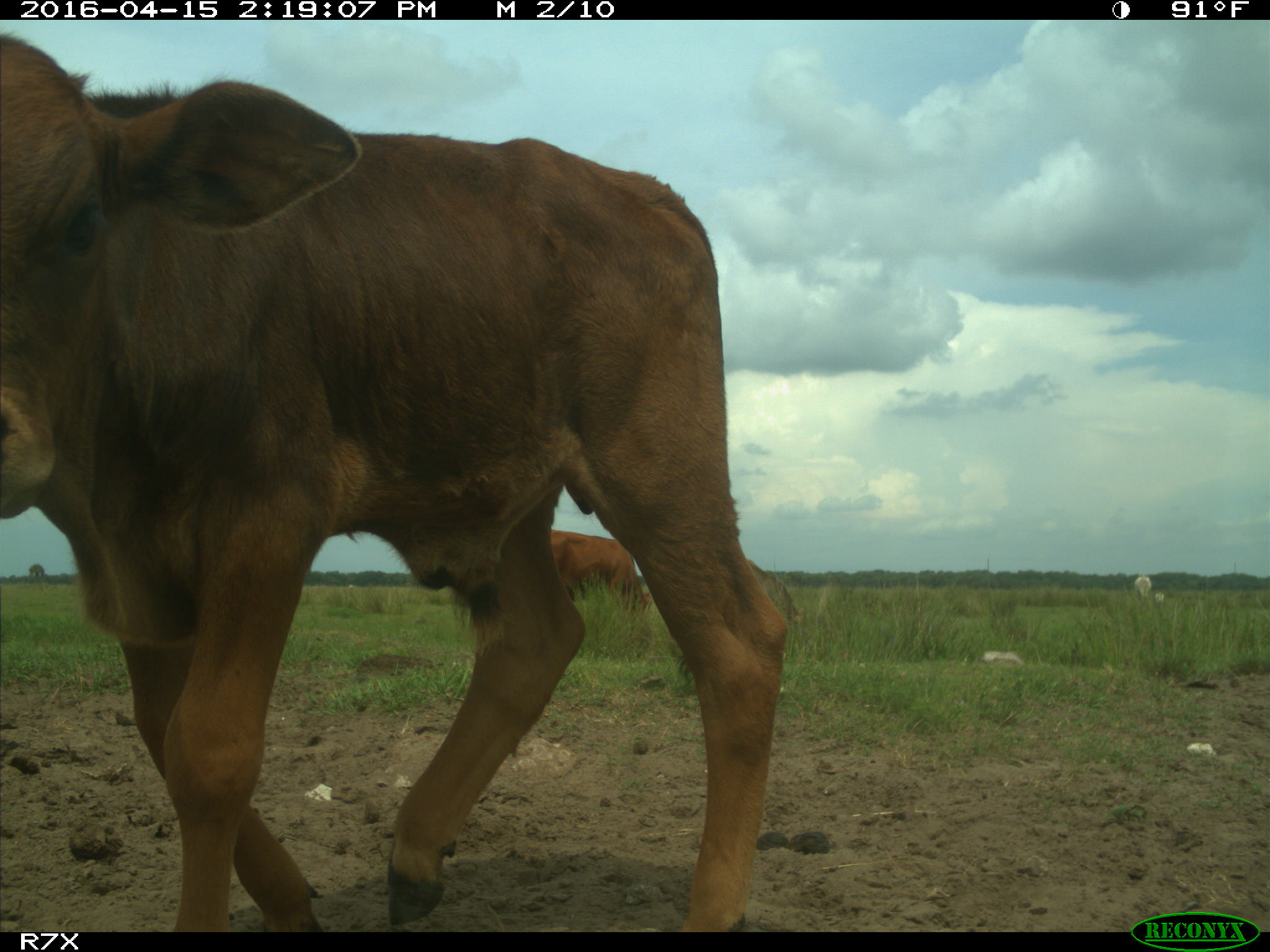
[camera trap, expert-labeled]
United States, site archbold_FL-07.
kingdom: Animalia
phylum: Chordata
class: Mammalia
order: Artiodactyla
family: Bovidae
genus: Bos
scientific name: Bos taurus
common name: domestic cow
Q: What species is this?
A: Bos taurus (domestic cow).